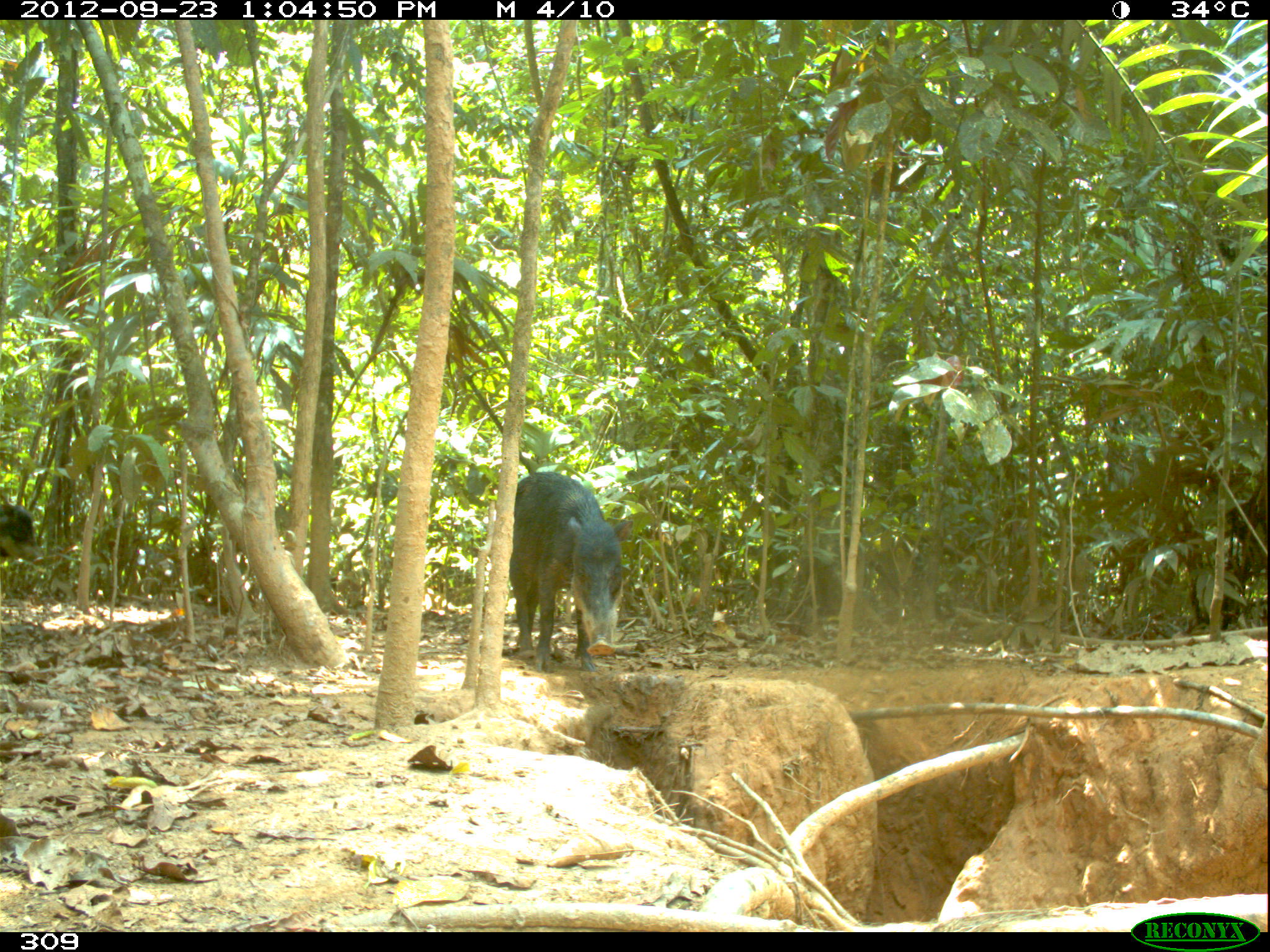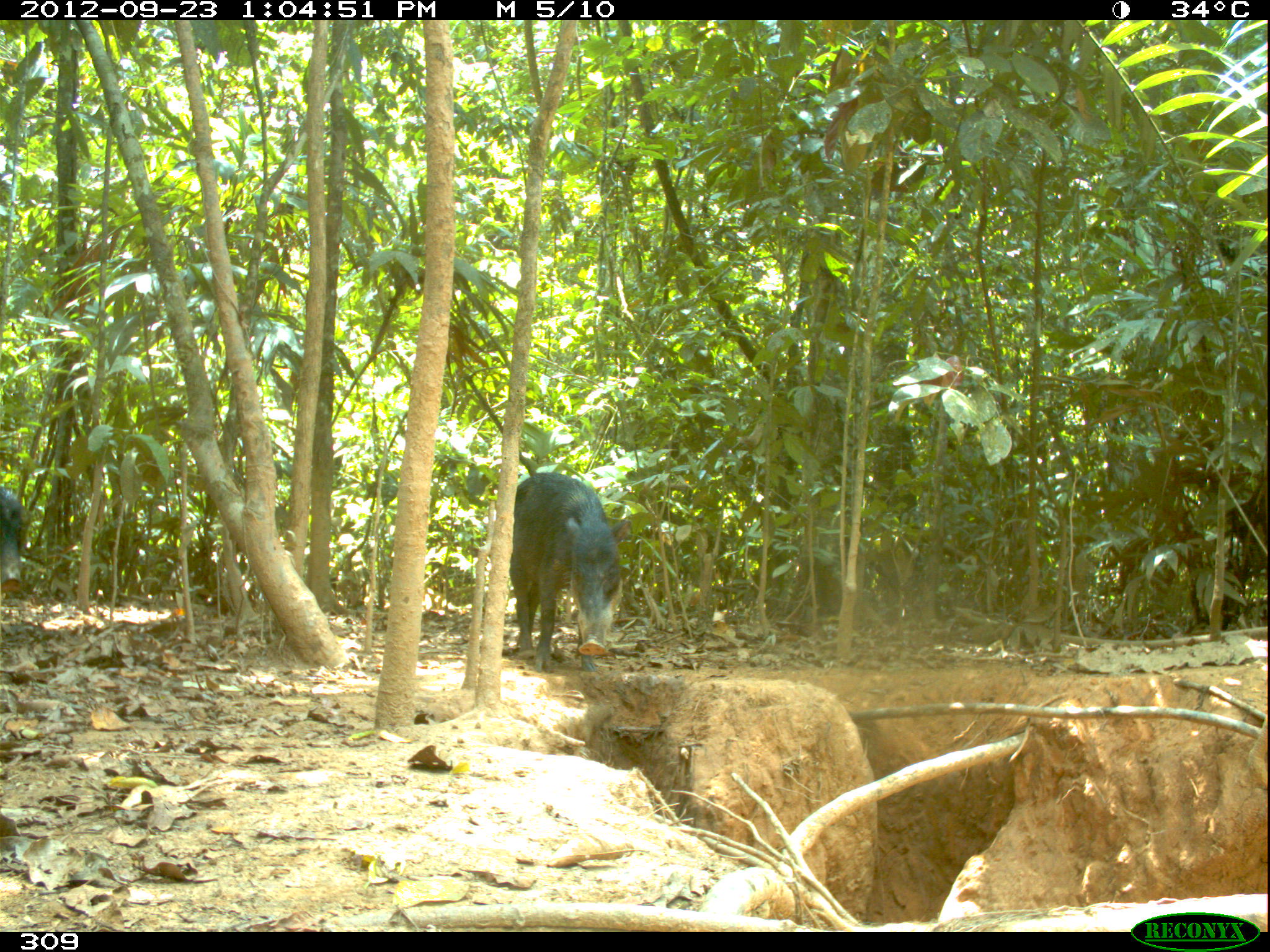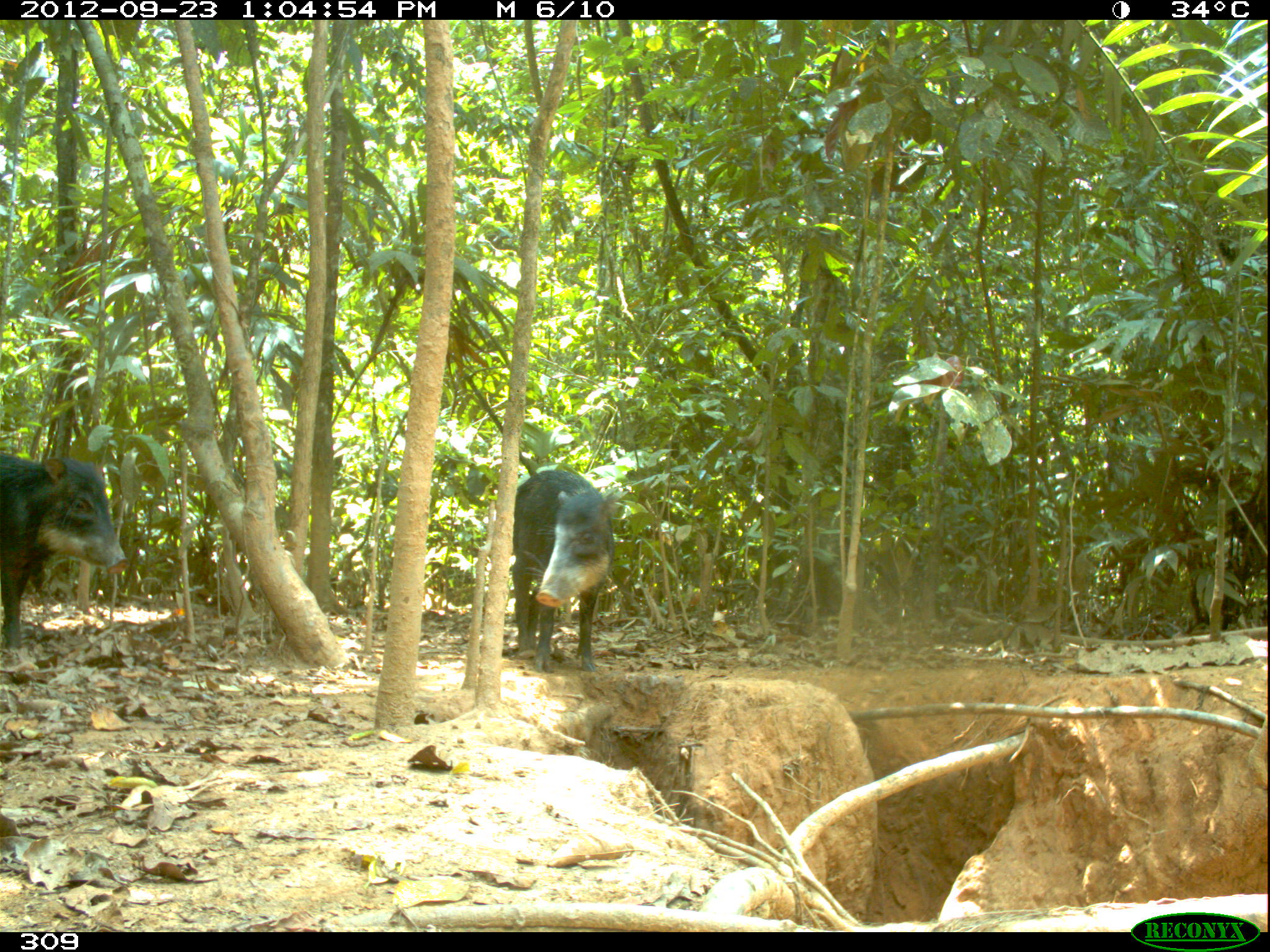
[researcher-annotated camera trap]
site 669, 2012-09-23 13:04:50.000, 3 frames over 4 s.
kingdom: Animalia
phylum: Chordata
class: Mammalia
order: Artiodactyla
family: Tayassuidae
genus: Tayassu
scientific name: Tayassu pecari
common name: white-lipped peccary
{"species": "Tayassu pecari (white-lipped peccary)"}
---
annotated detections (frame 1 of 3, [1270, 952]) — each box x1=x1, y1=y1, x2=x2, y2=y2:
tayassu pecari: x1=509, y1=471, x2=633, y2=672; x1=0, y1=494, x2=43, y2=564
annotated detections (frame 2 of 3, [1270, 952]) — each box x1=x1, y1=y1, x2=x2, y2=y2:
tayassu pecari: x1=509, y1=471, x2=630, y2=672; x1=0, y1=486, x2=32, y2=592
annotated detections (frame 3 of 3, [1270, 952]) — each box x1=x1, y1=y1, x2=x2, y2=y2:
tayassu pecari: x1=0, y1=453, x2=128, y2=648; x1=510, y1=465, x2=617, y2=671